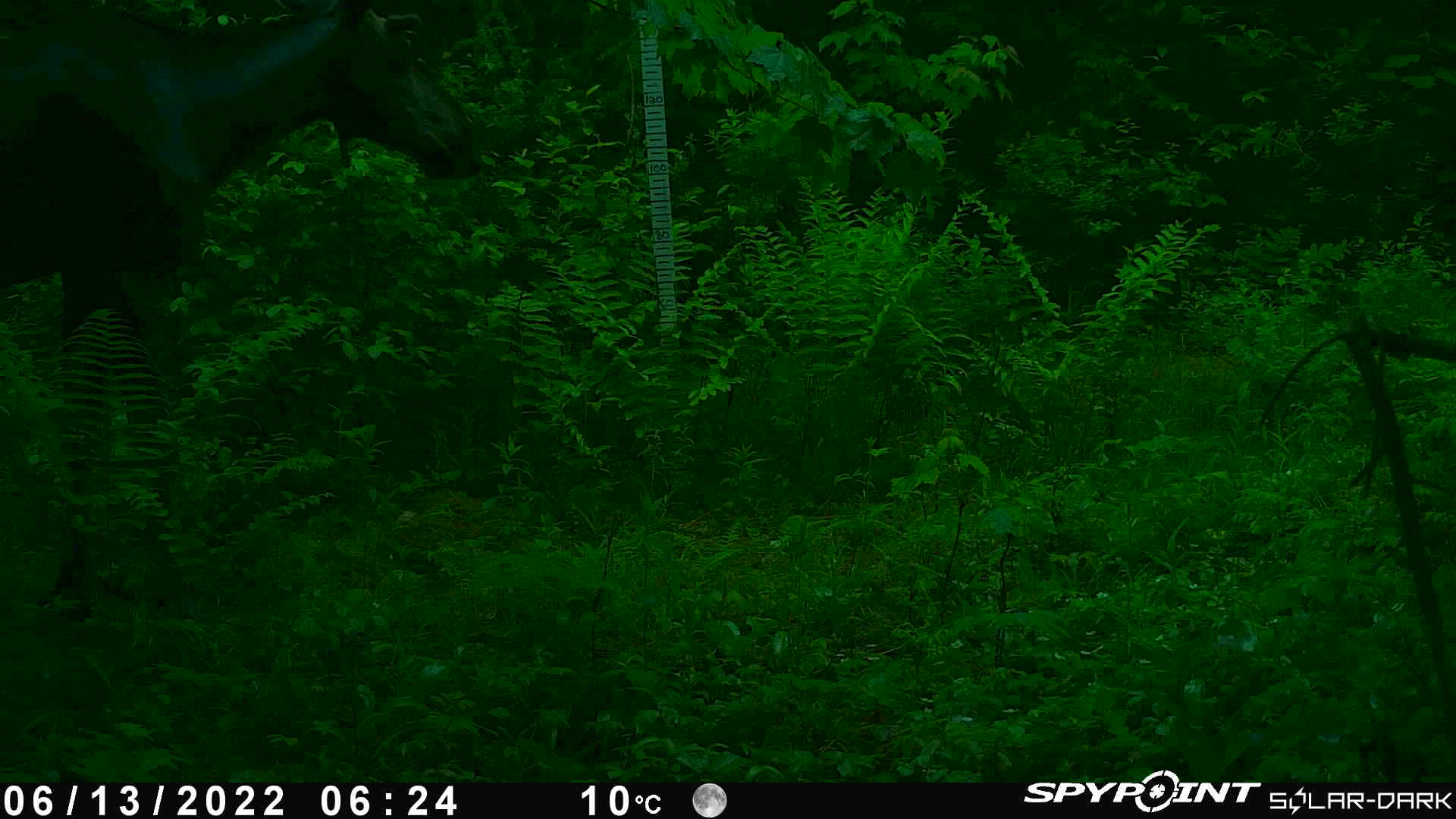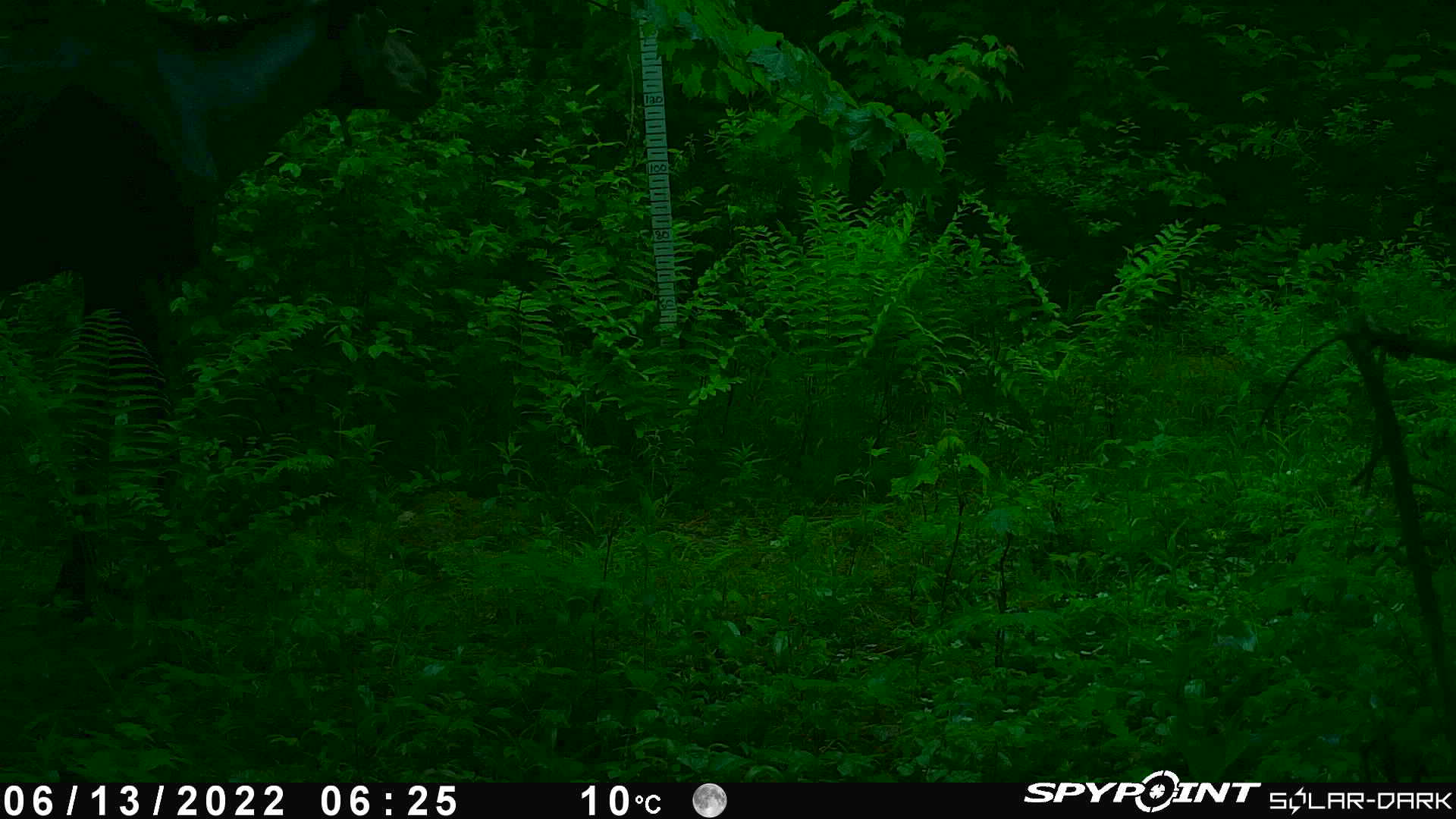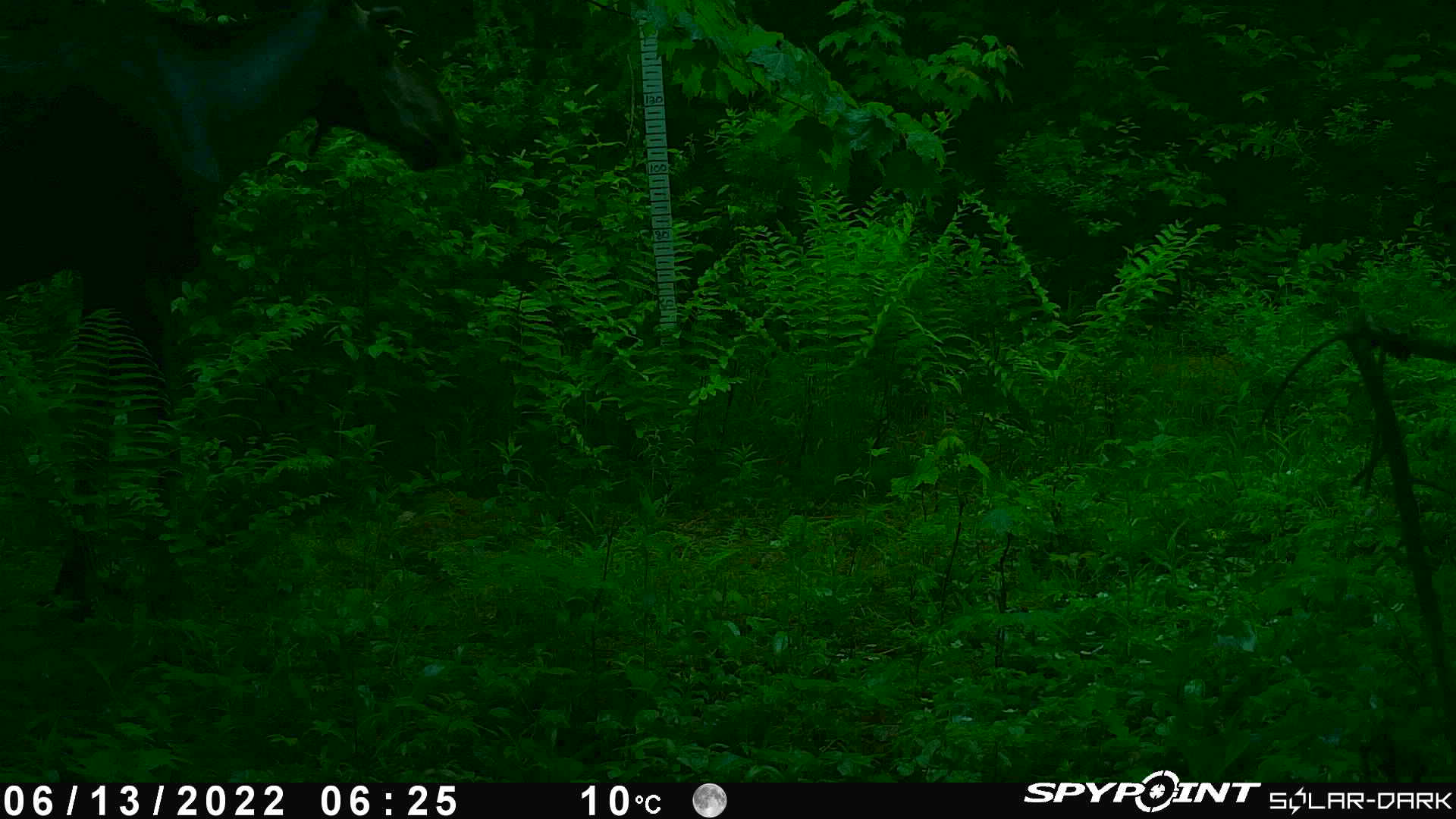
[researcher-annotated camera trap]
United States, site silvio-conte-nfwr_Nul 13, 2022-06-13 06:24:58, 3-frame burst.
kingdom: Animalia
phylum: Chordata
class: Mammalia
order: Artiodactyla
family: Cervidae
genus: Alces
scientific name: Alces alces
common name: moose